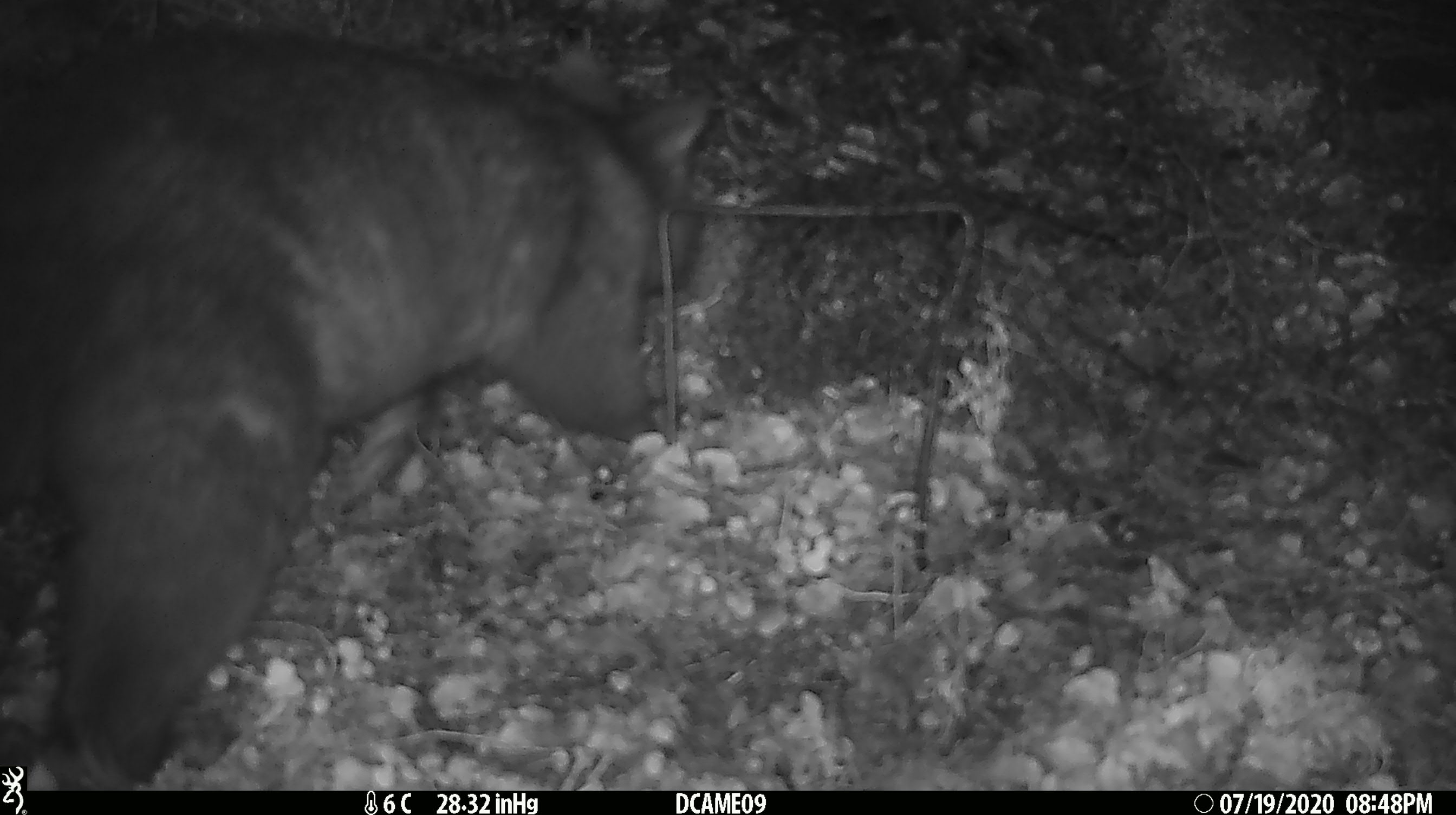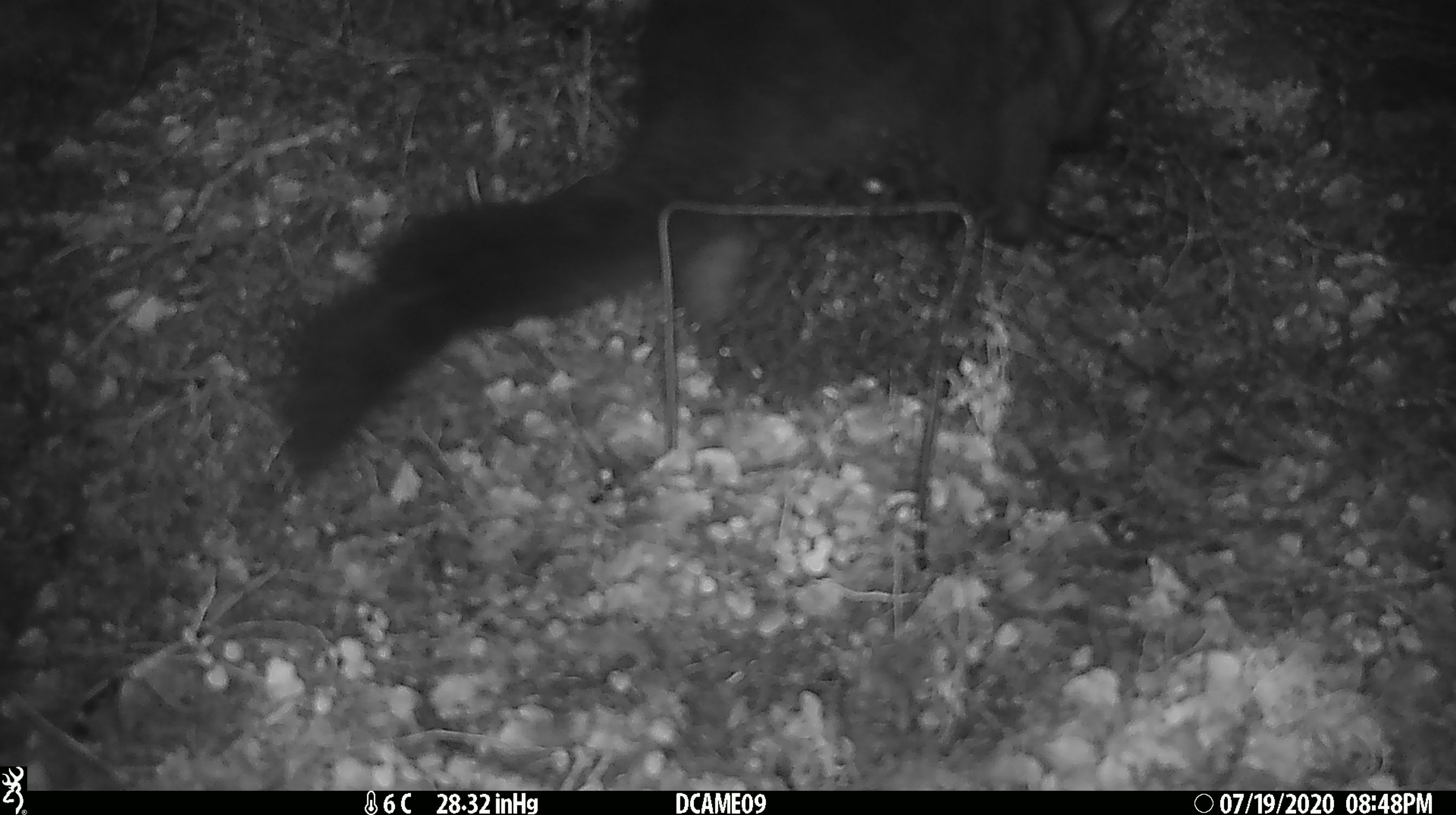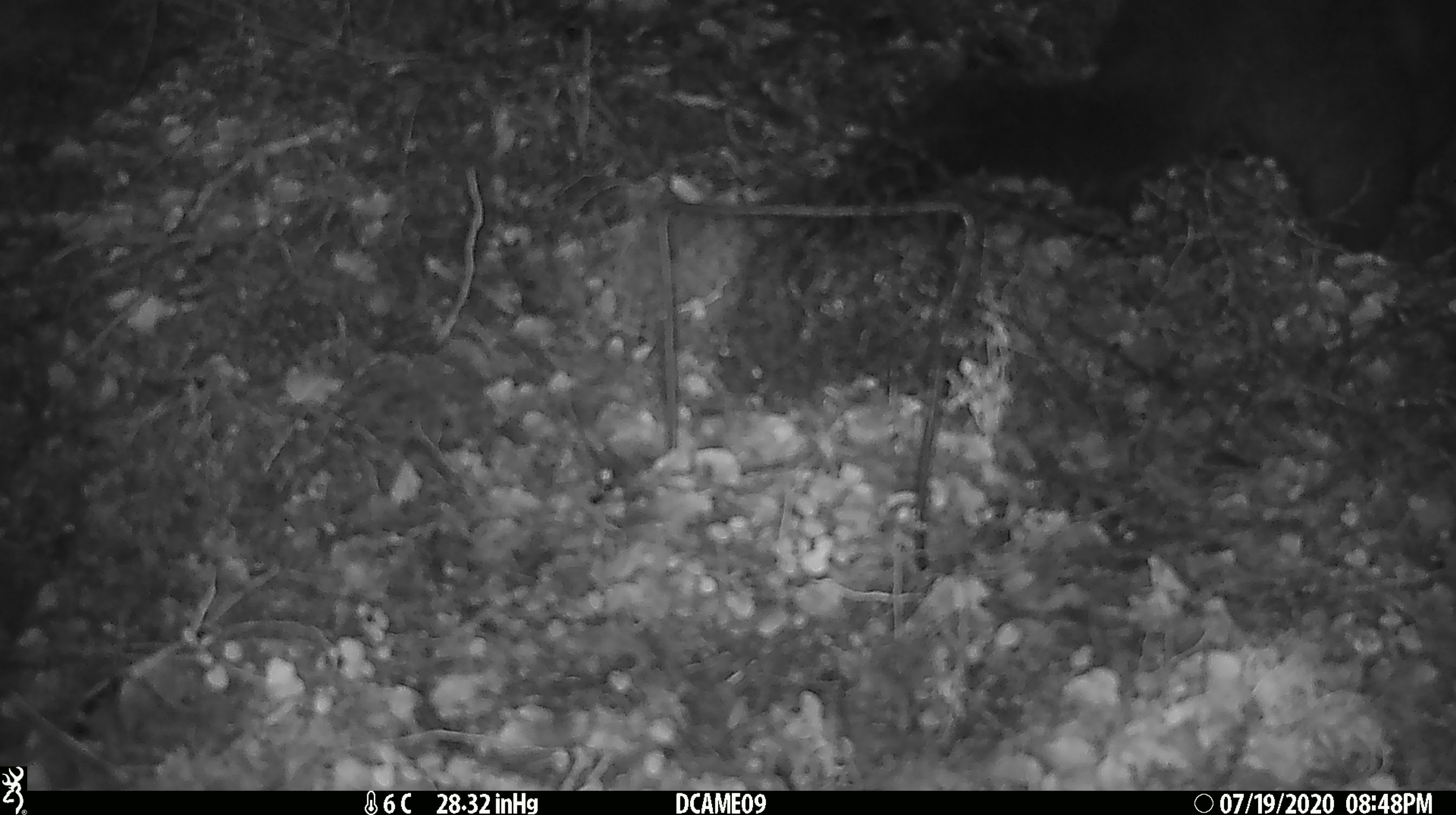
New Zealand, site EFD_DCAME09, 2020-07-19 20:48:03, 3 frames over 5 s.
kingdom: Animalia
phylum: Chordata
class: Mammalia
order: Diprotodontia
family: Phalangeridae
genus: Trichosurus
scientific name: Trichosurus vulpecula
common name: common brushtail possum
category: possum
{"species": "possum (common brushtail possum) (Trichosurus vulpecula)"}